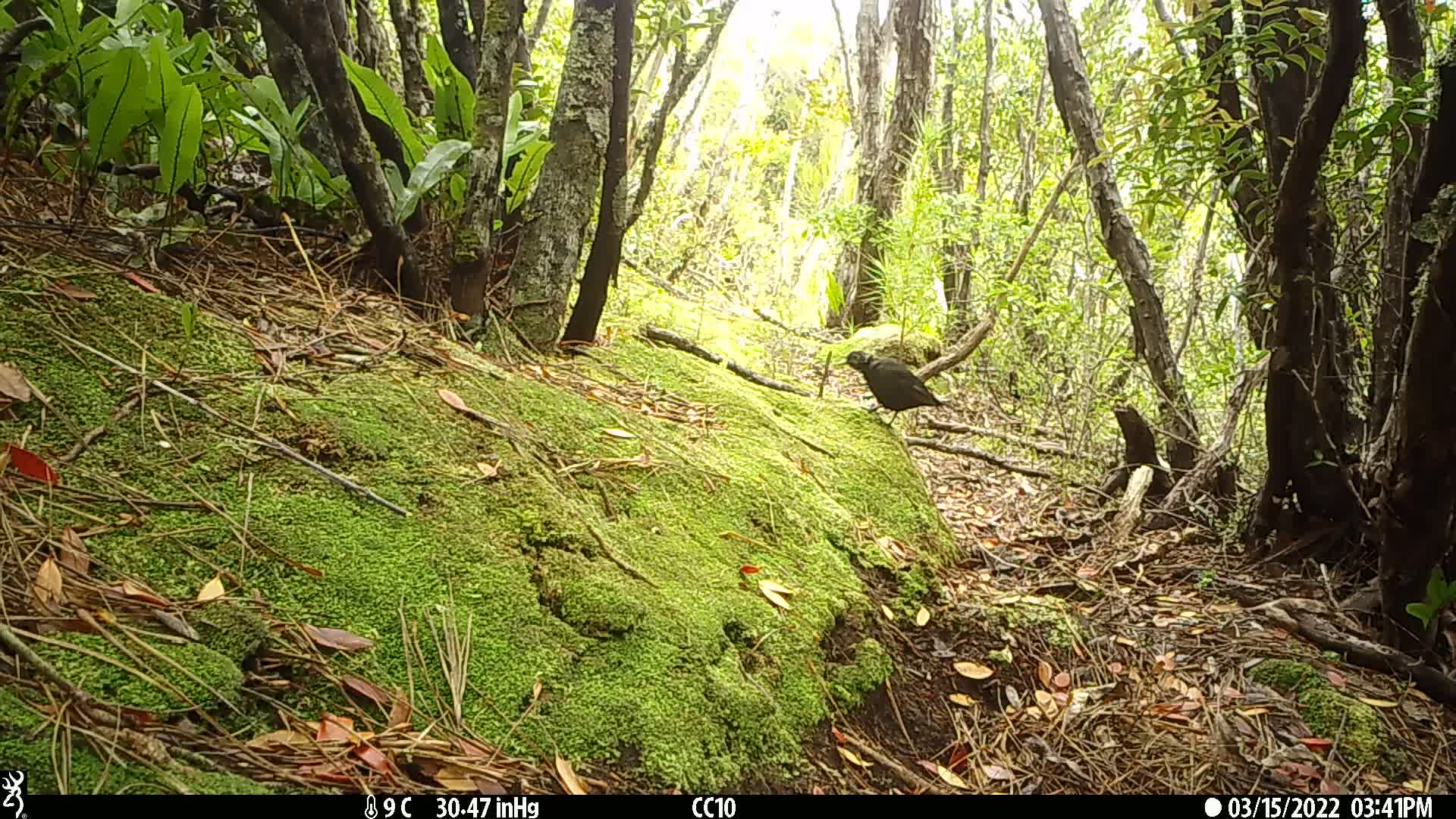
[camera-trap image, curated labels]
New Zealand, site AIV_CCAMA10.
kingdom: Animalia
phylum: Chordata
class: Aves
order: Passeriformes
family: Turdidae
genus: Turdus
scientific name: Turdus merula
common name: eurasian blackbird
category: blackbird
Blackbird (eurasian blackbird) (Turdus merula).